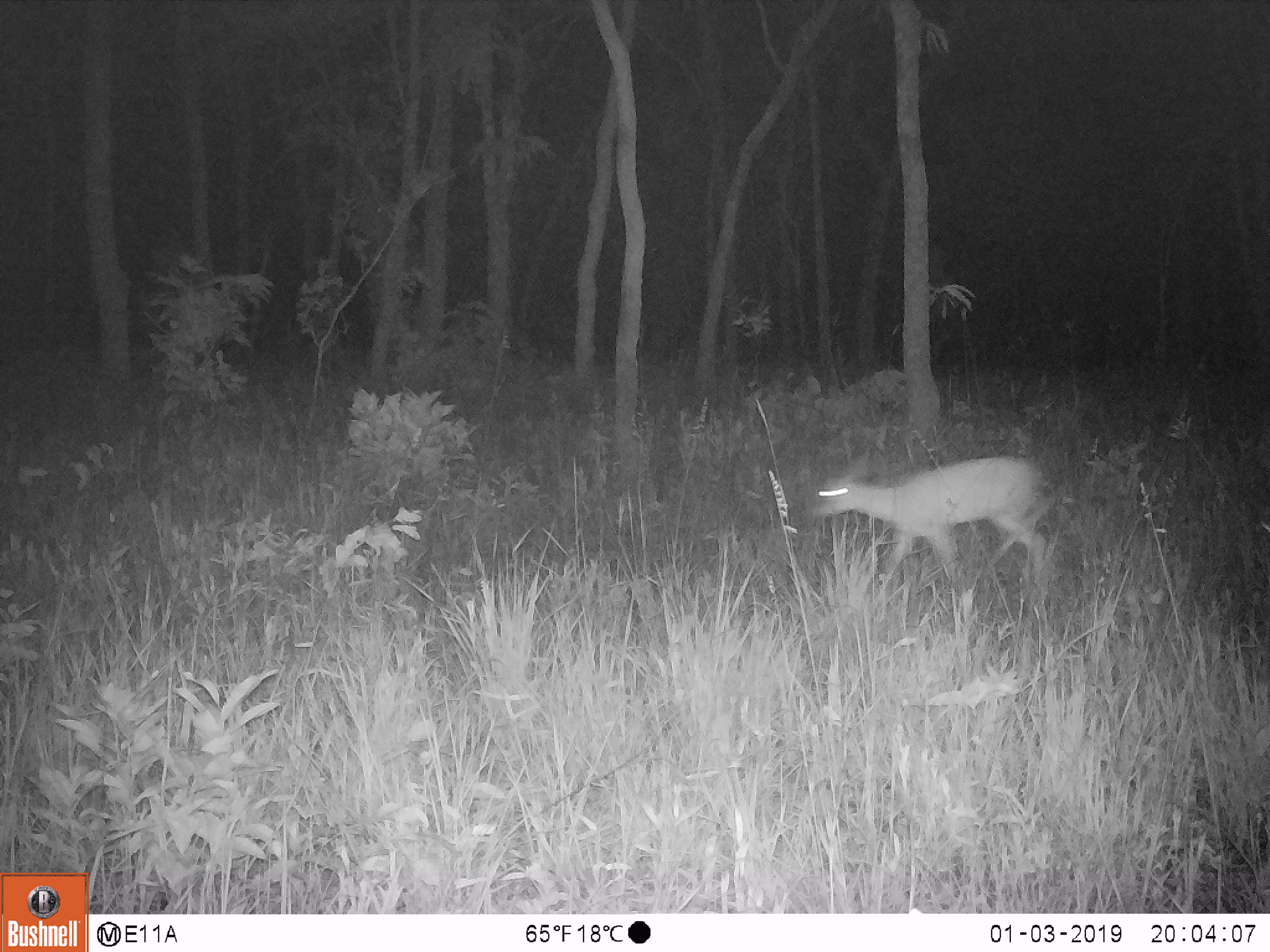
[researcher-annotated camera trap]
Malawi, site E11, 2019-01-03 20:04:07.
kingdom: Animalia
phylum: Chordata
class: Mammalia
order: Artiodactyla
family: Bovidae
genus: Redunca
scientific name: Redunca arundinum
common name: southern reedbuck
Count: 1.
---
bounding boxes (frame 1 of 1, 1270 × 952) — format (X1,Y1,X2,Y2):
southern reedbuck: (805,452,1061,587)